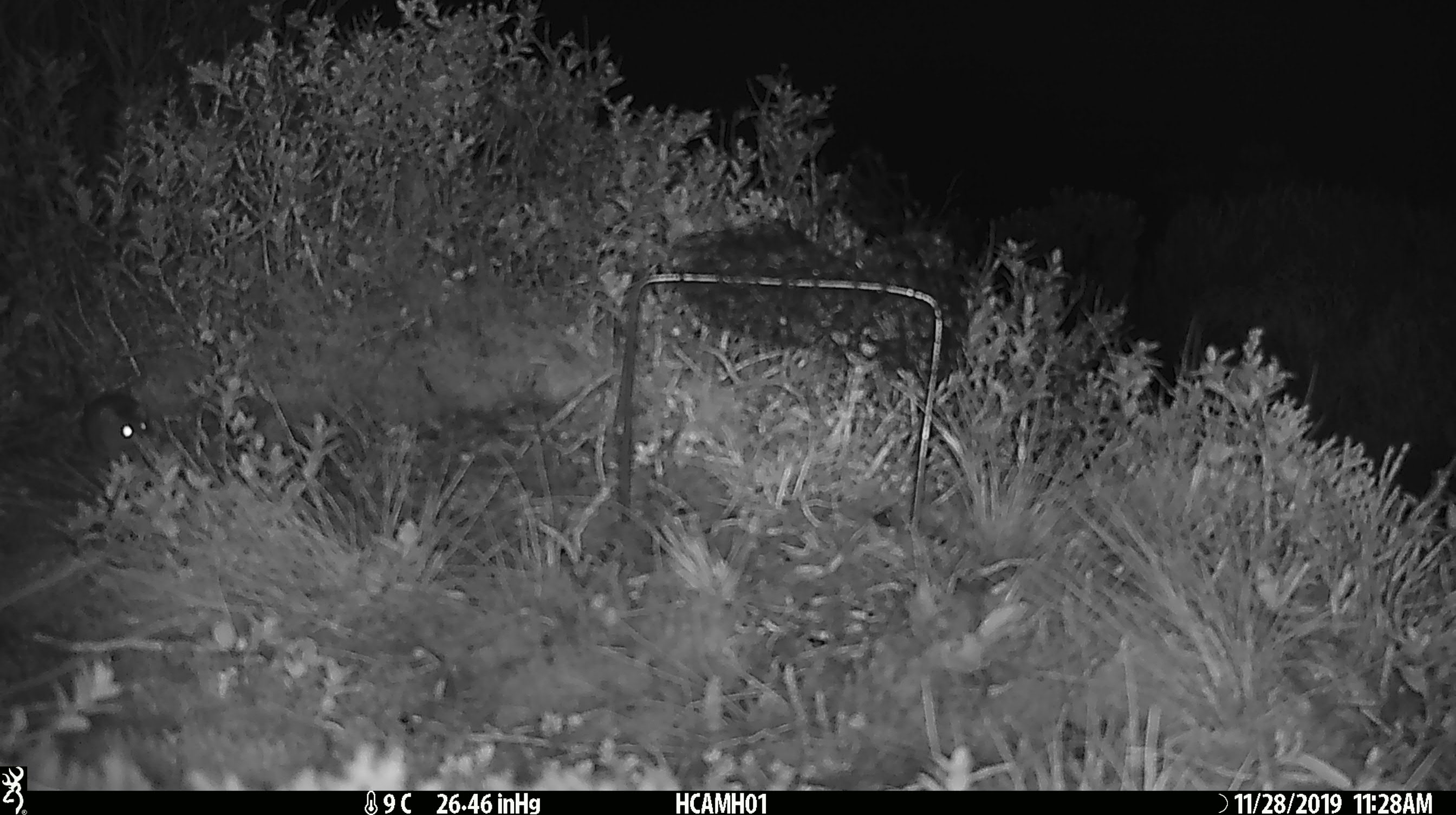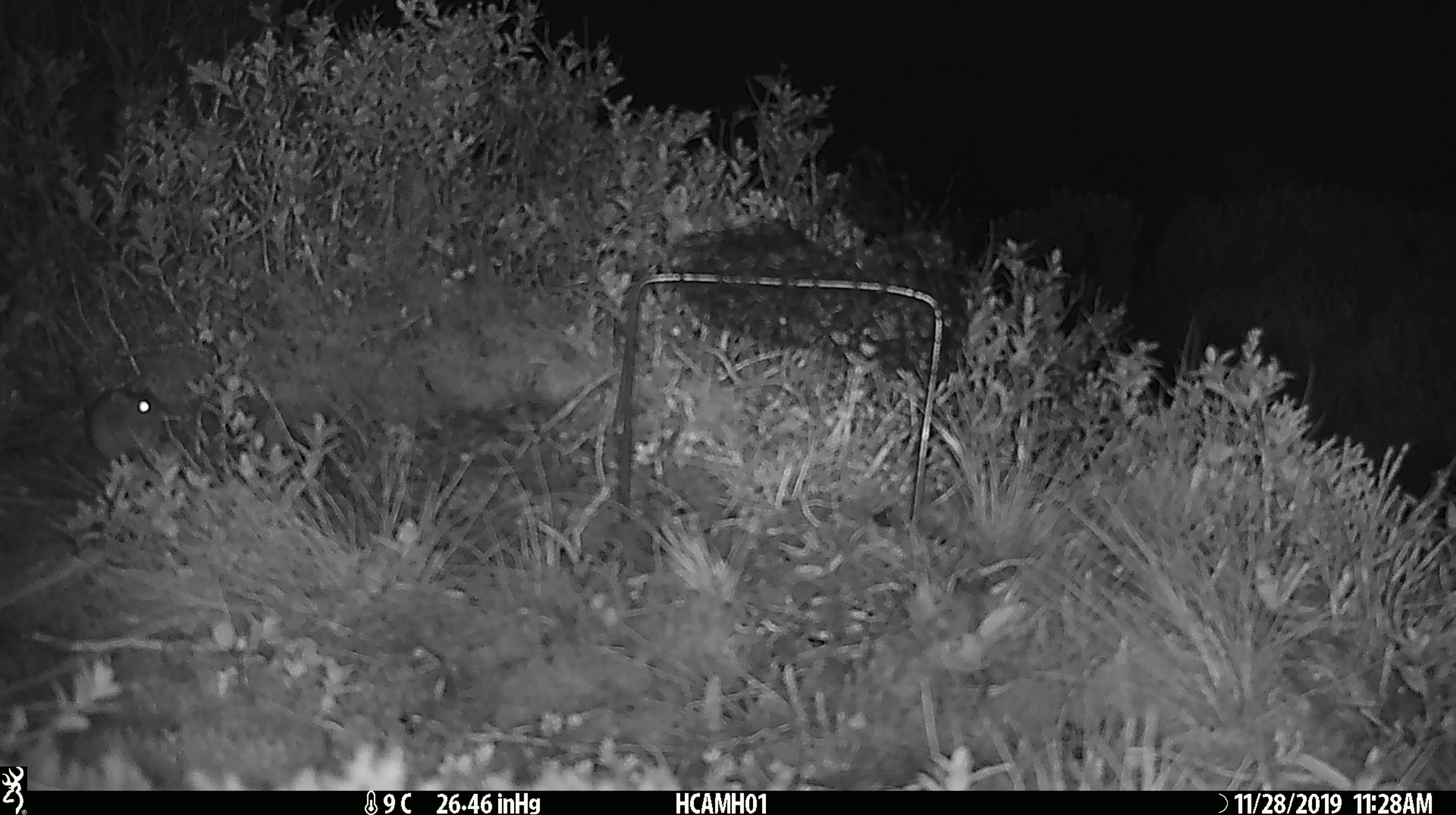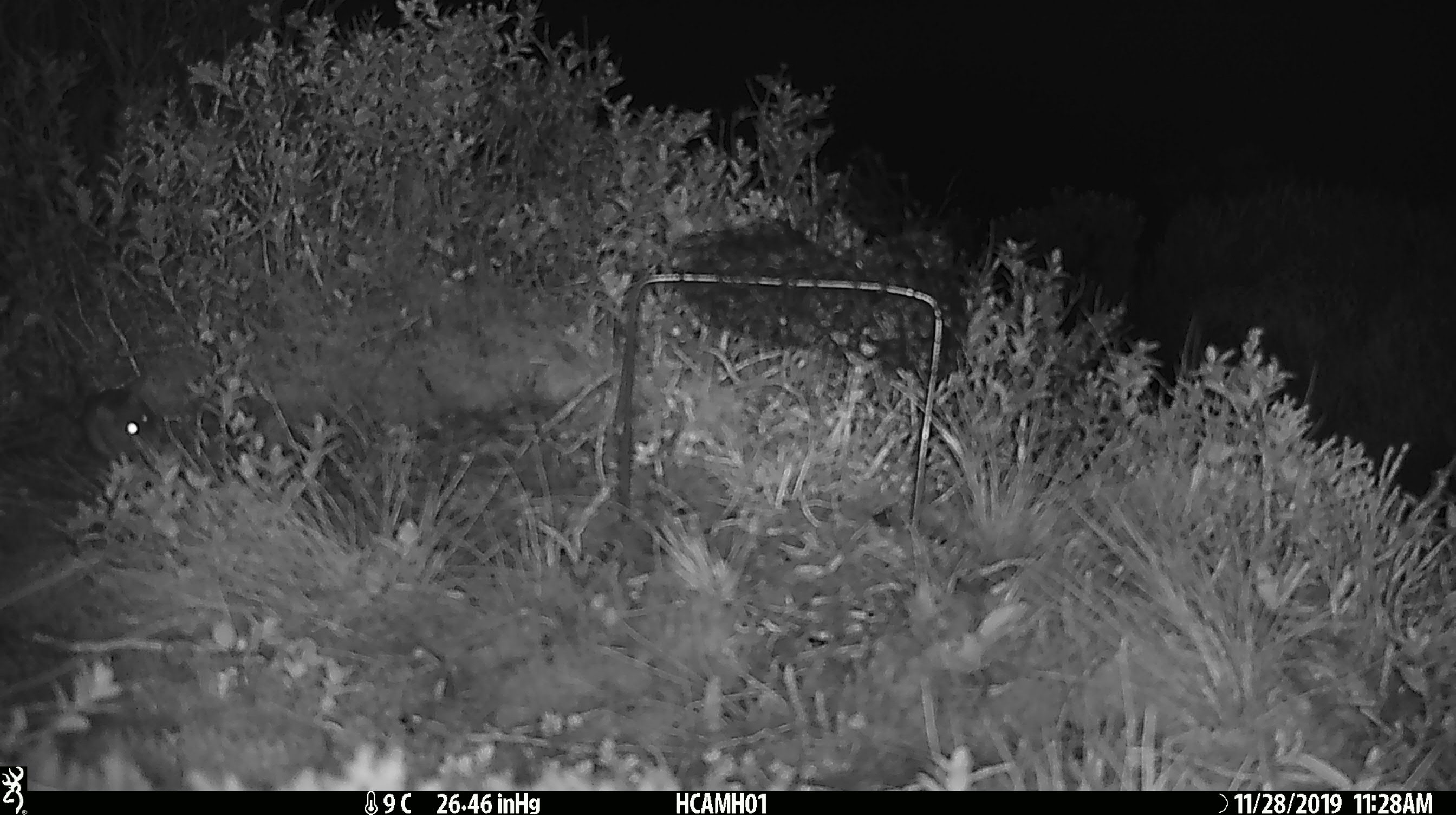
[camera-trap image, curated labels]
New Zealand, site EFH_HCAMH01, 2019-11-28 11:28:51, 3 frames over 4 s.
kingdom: Animalia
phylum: Chordata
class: Mammalia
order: Rodentia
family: Muridae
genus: Mus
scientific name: Mus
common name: mouse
Mouse (Mus).